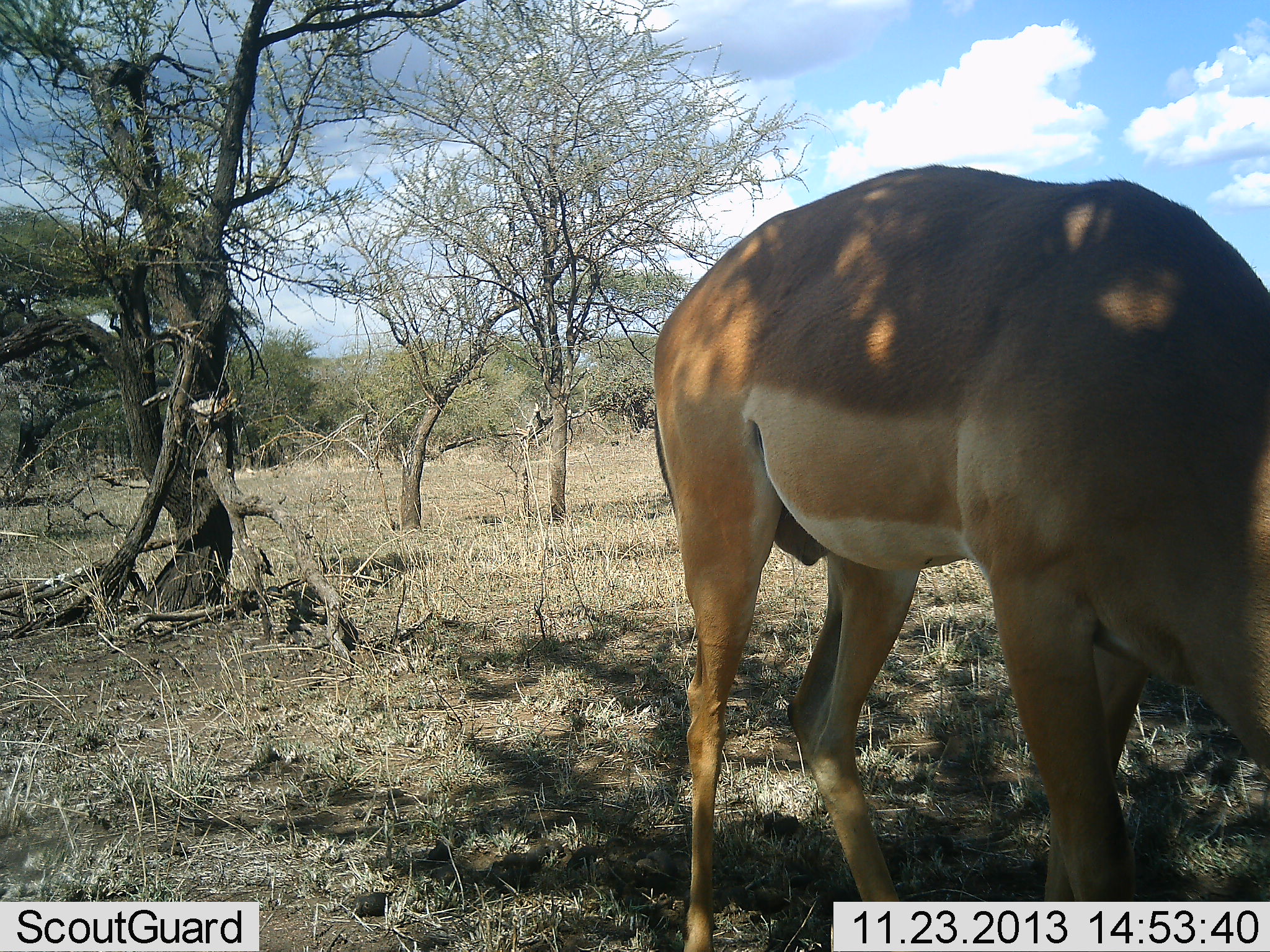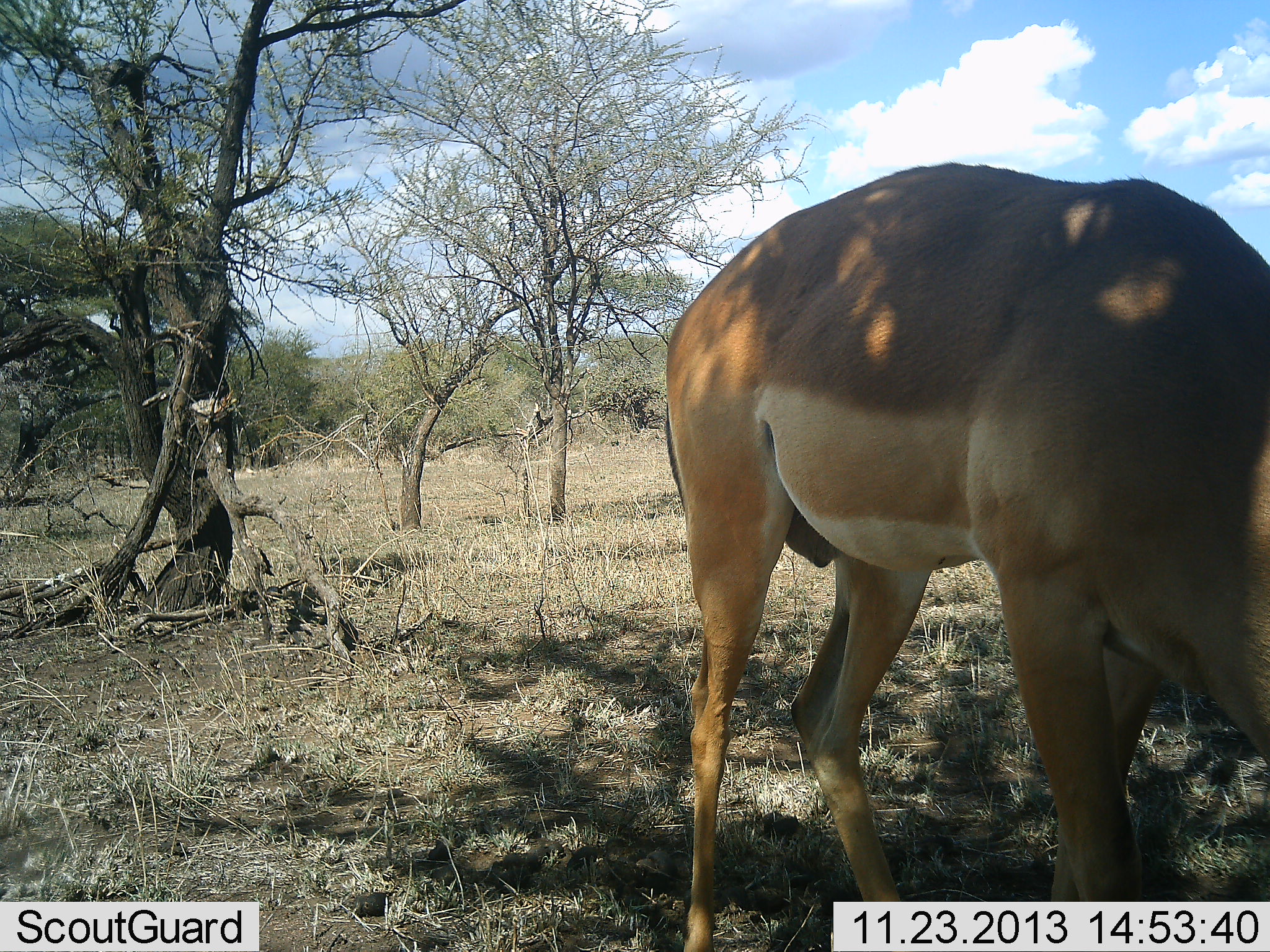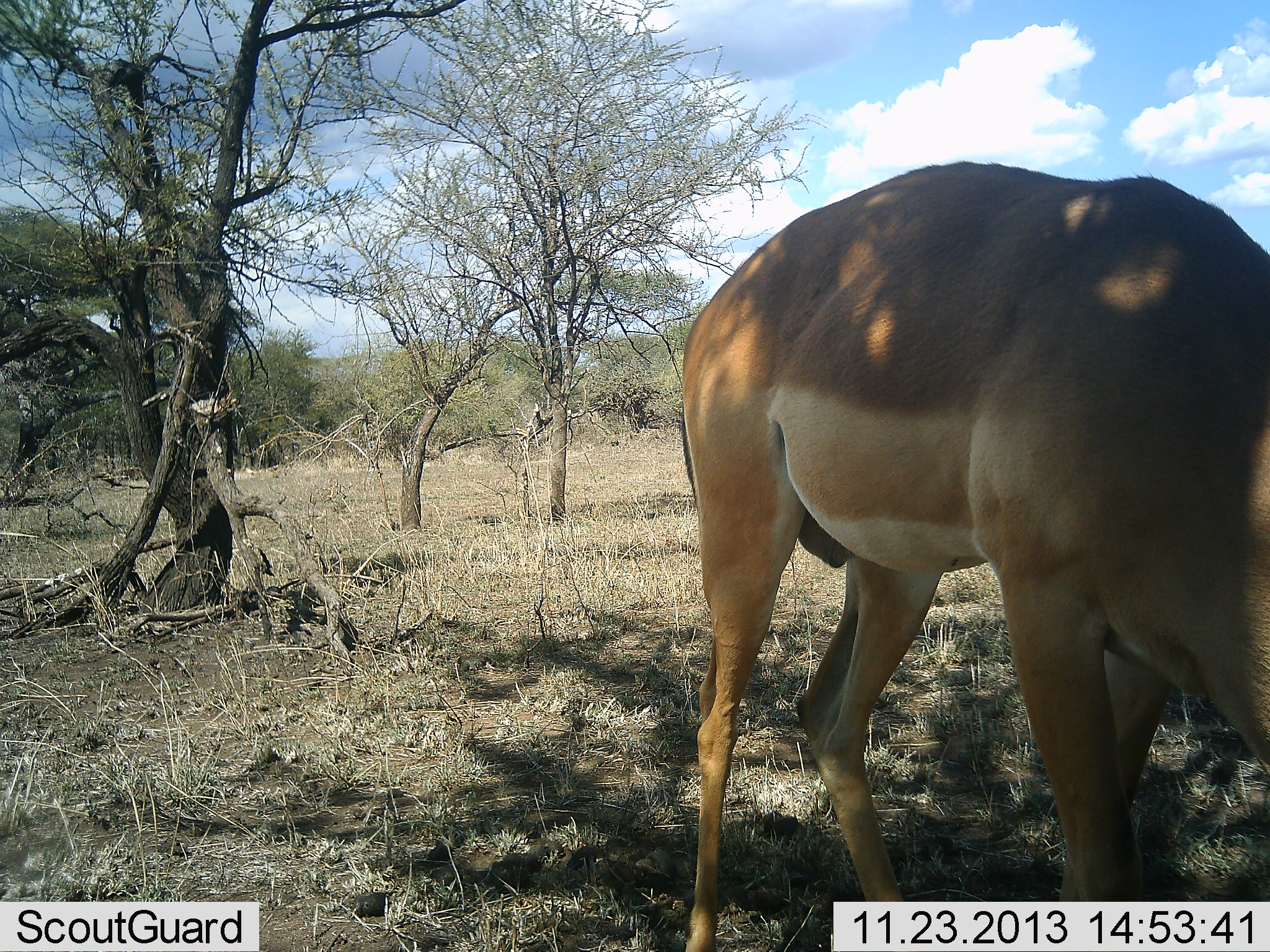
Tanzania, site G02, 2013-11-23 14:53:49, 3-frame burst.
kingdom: Animalia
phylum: Chordata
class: Mammalia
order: Artiodactyla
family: Bovidae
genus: Aepyceros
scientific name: Aepyceros melampus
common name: impala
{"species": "impala (Aepyceros melampus)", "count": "1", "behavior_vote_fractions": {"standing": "40%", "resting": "0%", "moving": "0%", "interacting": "0%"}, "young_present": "0%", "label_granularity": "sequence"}